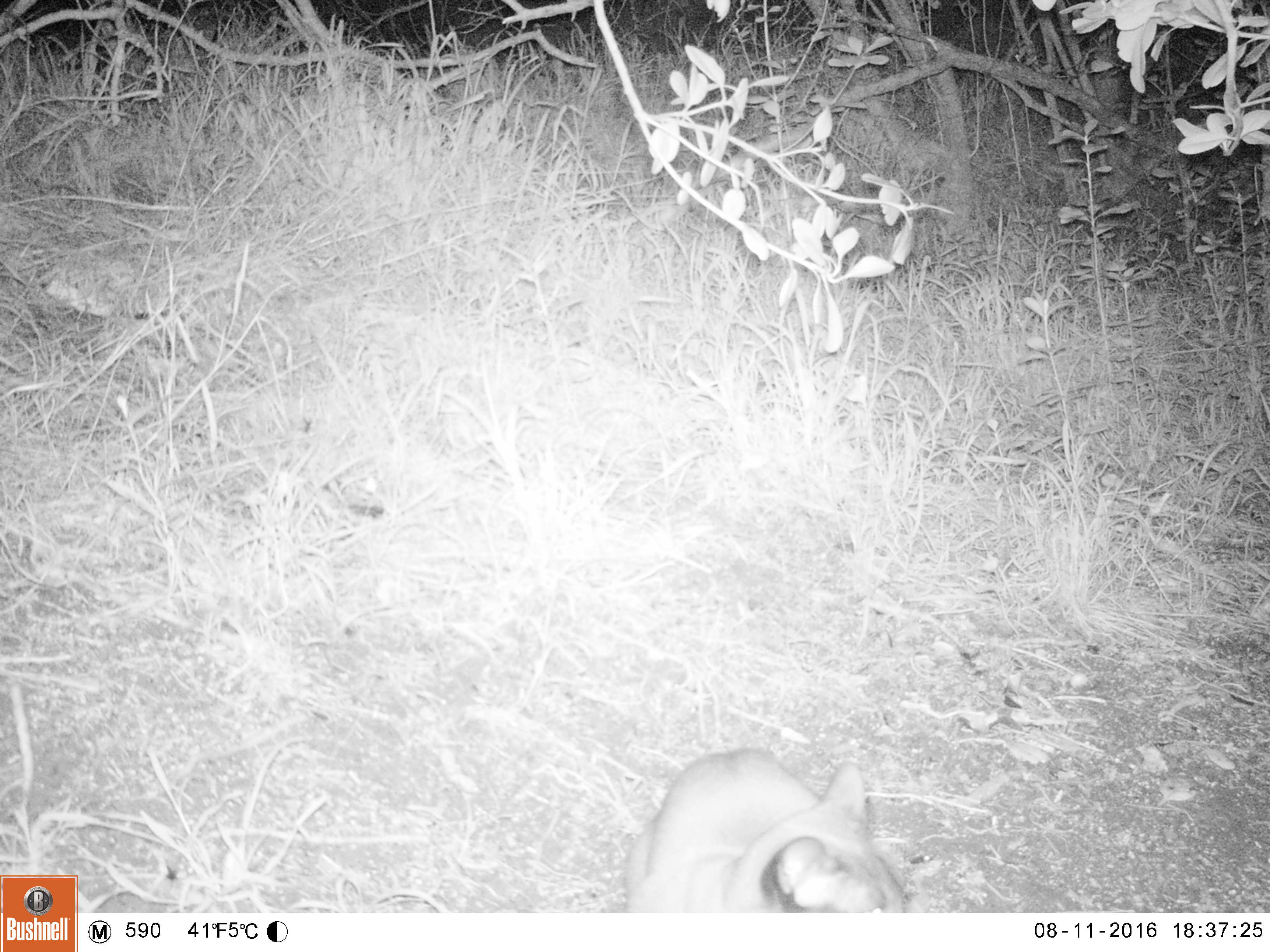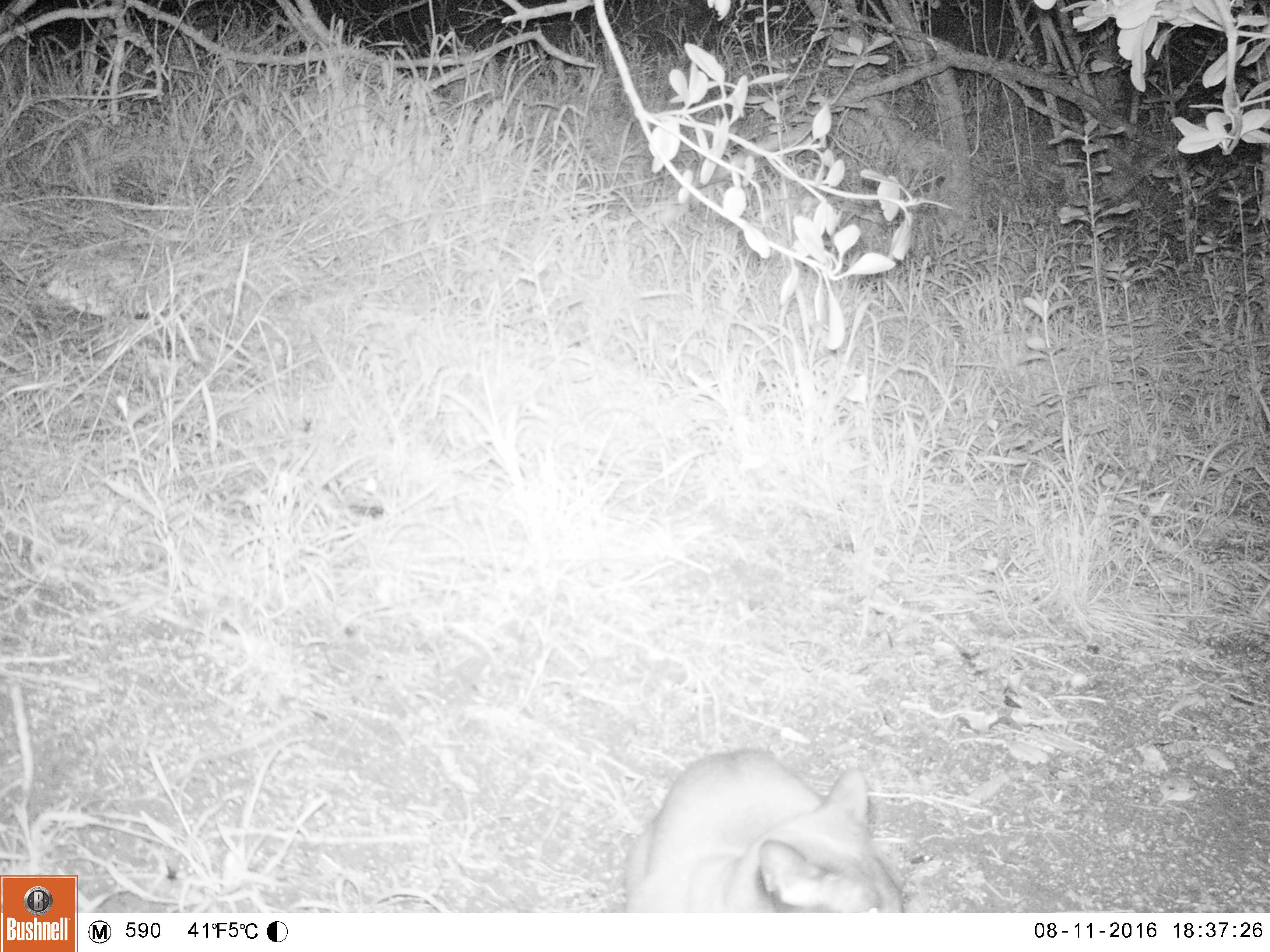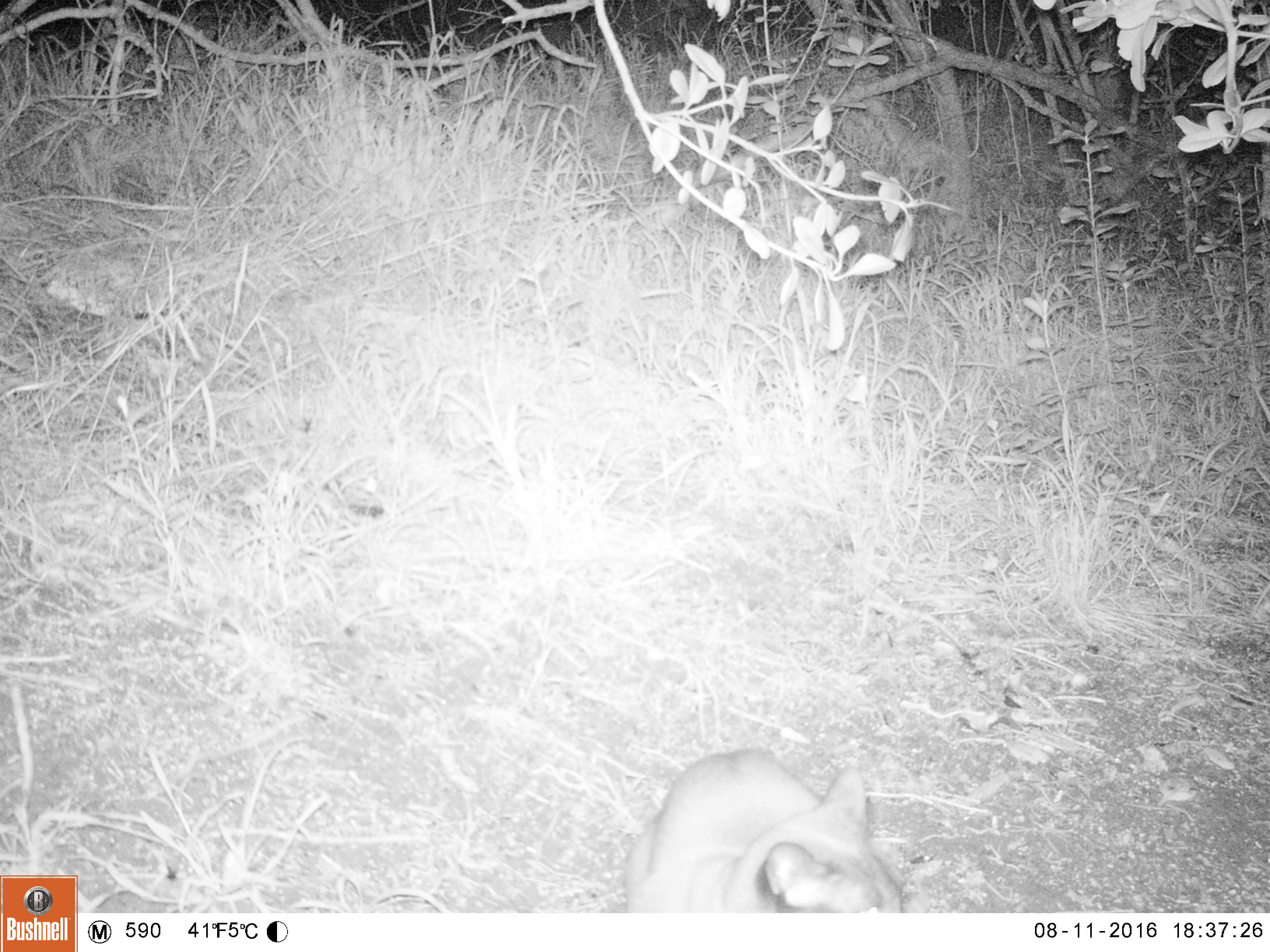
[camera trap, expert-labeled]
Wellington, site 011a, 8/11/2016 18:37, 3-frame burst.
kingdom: Animalia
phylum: Chordata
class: Mammalia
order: Carnivora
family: Felidae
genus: Felis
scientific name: Felis catus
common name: cat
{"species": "cat (Felis catus)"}